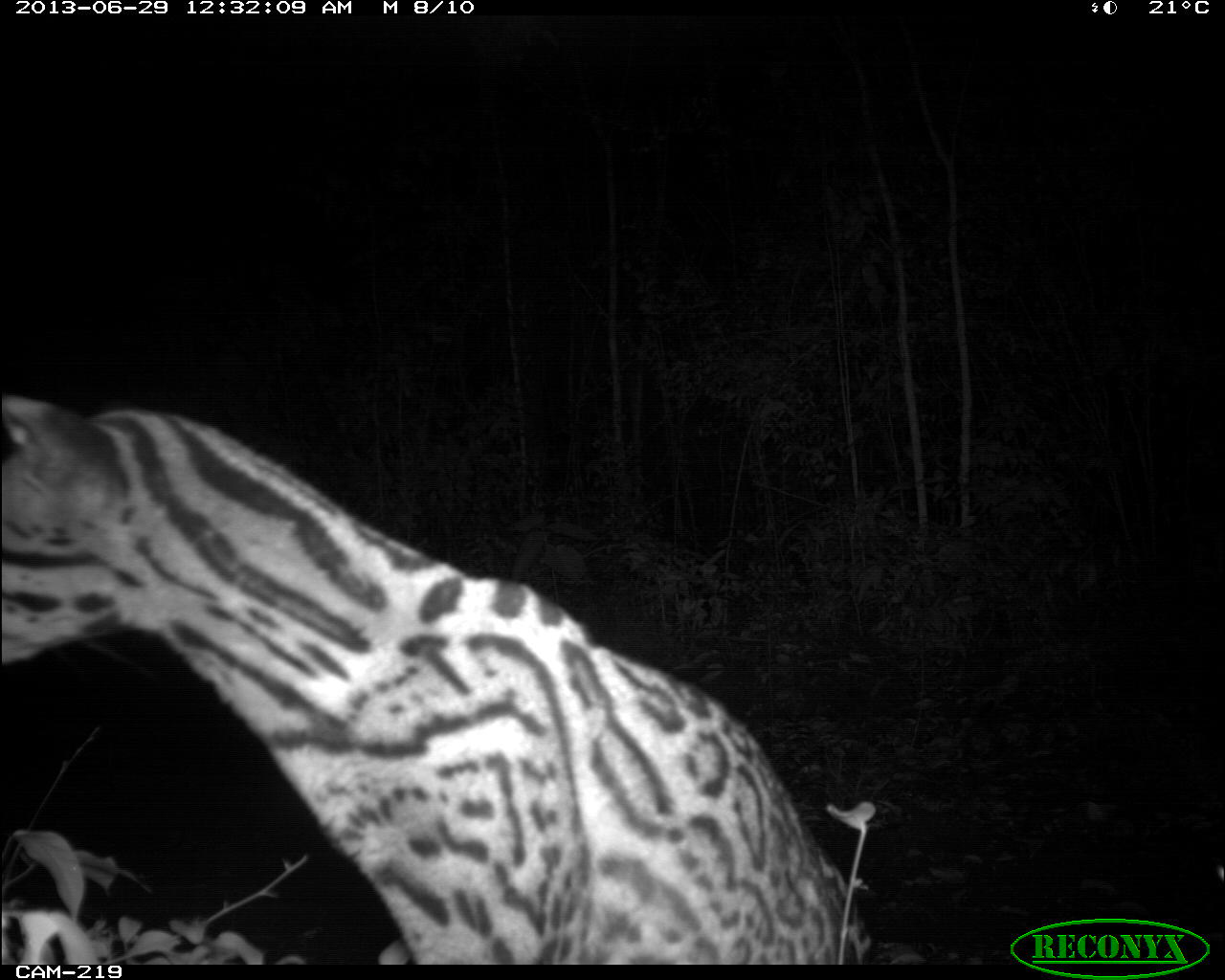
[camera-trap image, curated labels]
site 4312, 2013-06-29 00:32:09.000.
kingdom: Animalia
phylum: Chordata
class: Mammalia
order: Carnivora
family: Felidae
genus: Leopardus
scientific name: Leopardus pardalis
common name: ocelot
Leopardus pardalis (ocelot), count 1.